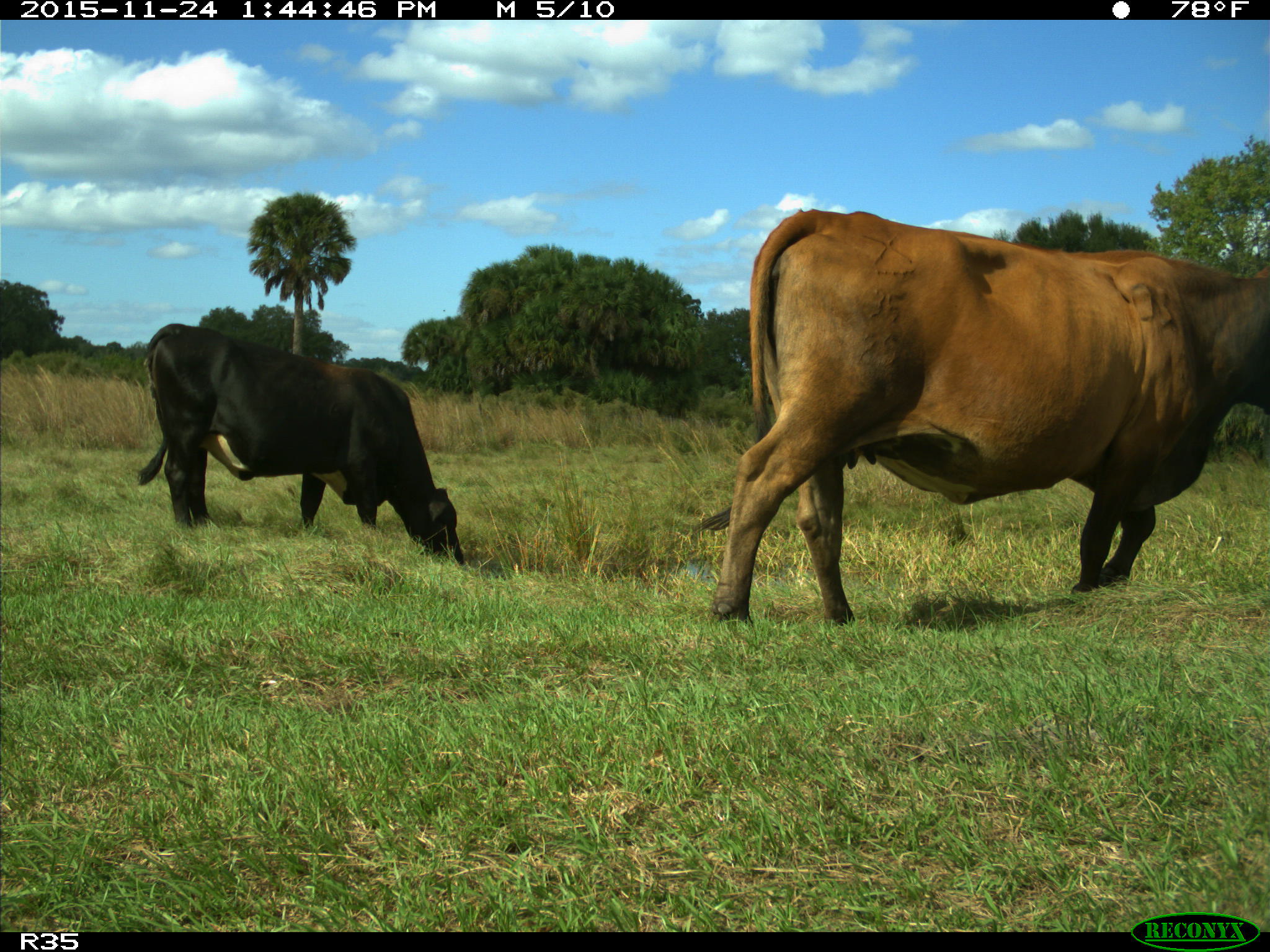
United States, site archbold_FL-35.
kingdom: Animalia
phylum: Chordata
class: Mammalia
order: Artiodactyla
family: Bovidae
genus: Bos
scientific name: Bos taurus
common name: domestic cow